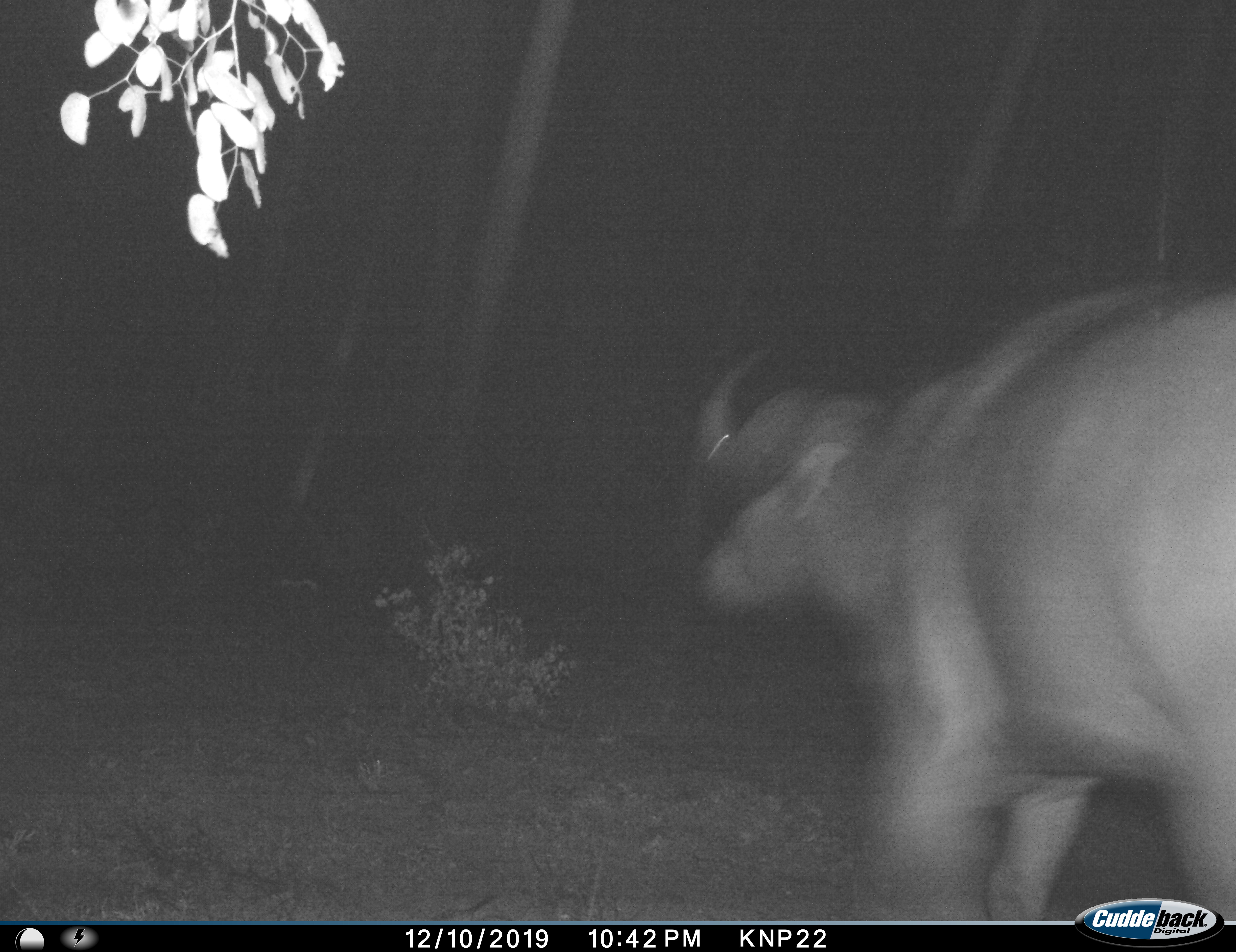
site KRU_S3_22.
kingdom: Animalia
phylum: Chordata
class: Mammalia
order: Artiodactyla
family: Bovidae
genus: Syncerus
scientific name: Syncerus caffer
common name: african buffalo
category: buffalo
Buffalo (african buffalo) (Syncerus caffer), count 1. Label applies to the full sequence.